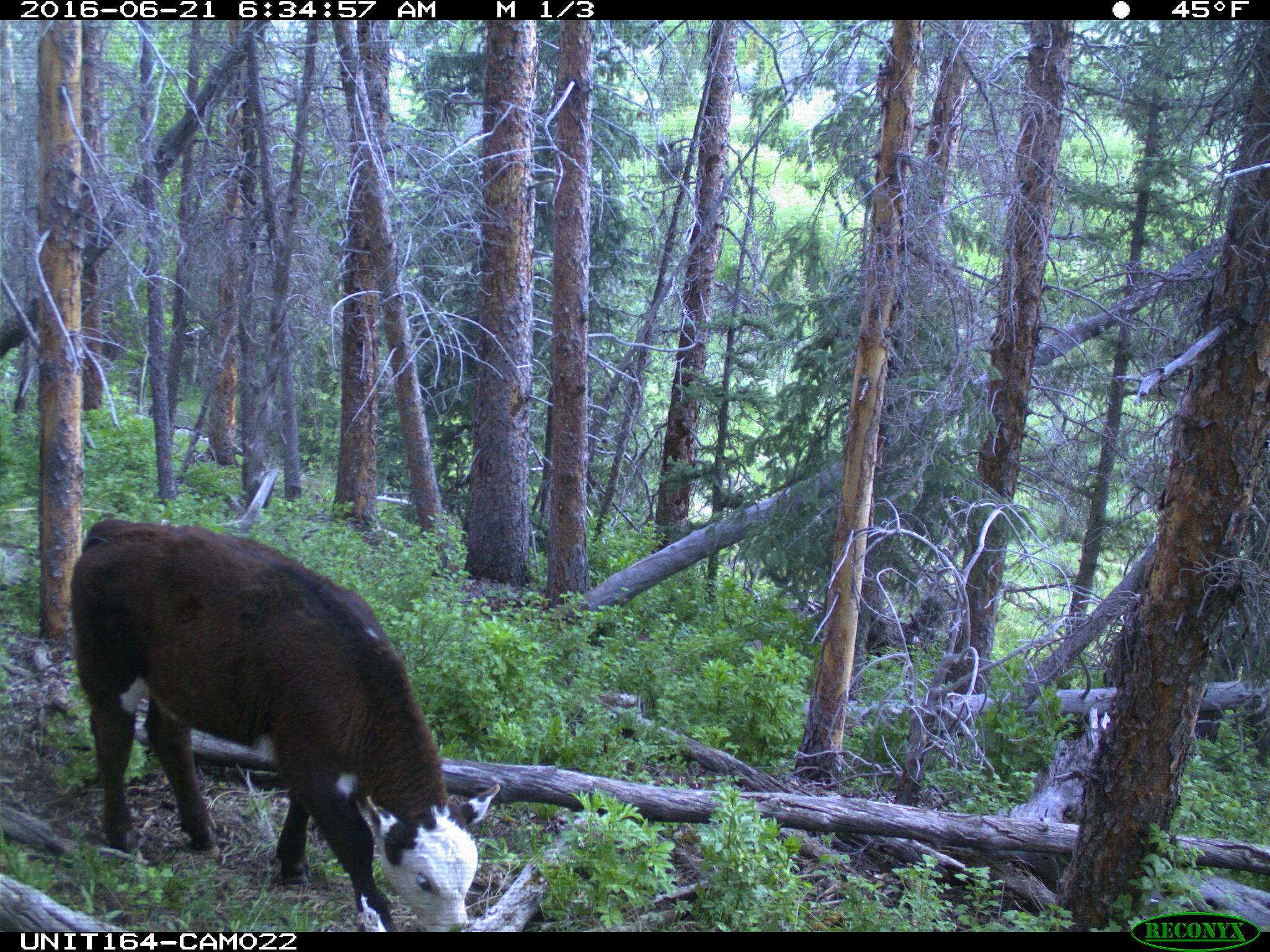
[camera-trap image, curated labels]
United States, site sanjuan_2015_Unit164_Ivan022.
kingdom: Animalia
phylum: Chordata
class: Mammalia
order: Artiodactyla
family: Bovidae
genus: Bos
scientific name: Bos taurus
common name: domestic cow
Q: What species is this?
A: Bos taurus (domestic cow).